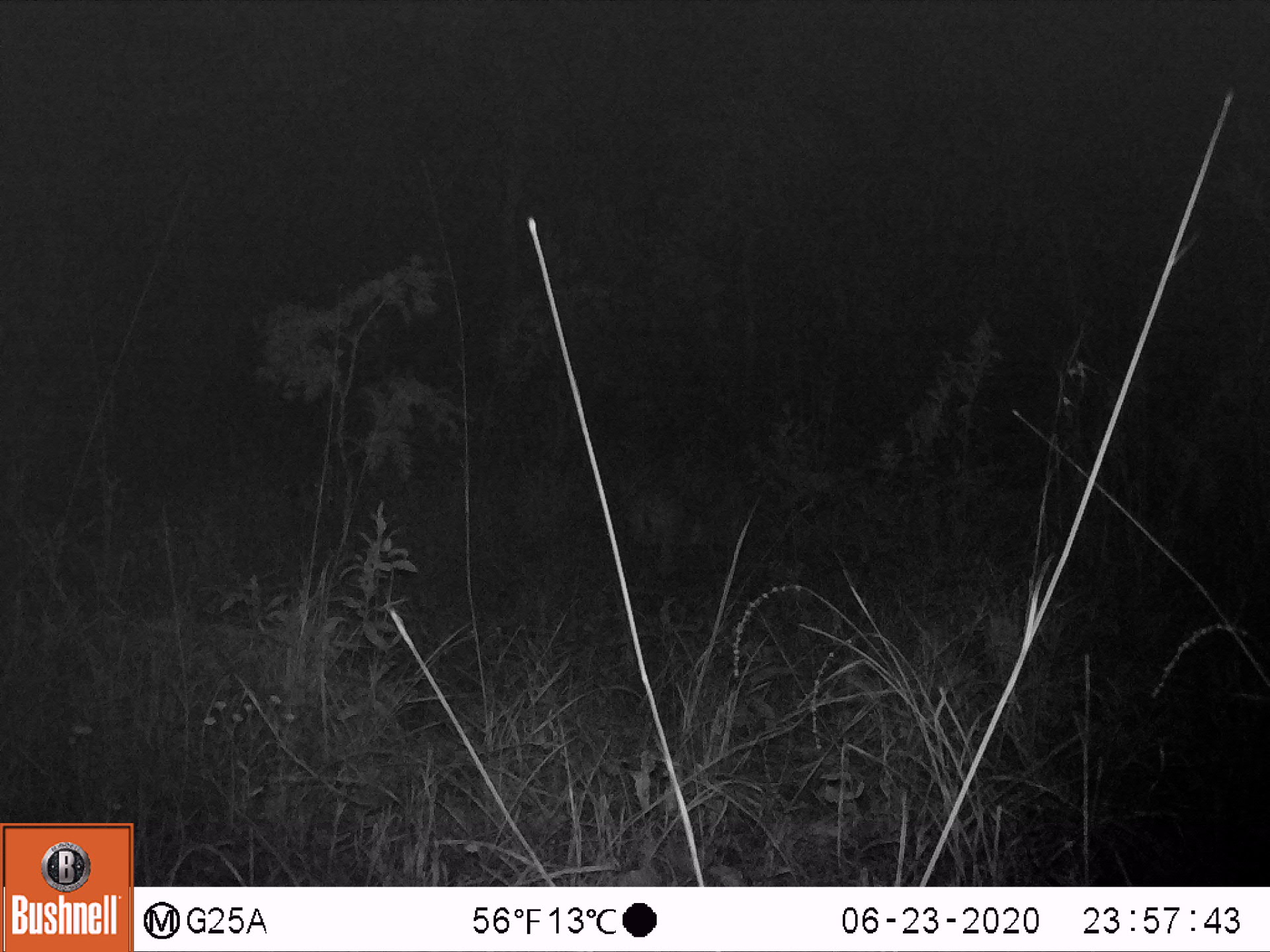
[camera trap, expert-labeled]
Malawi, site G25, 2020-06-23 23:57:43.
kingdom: Animalia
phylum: Chordata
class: Mammalia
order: Artiodactyla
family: Bovidae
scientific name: Antilopinae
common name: small antelope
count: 1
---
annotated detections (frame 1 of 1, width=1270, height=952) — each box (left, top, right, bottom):
small antelope: (626, 475, 744, 580)